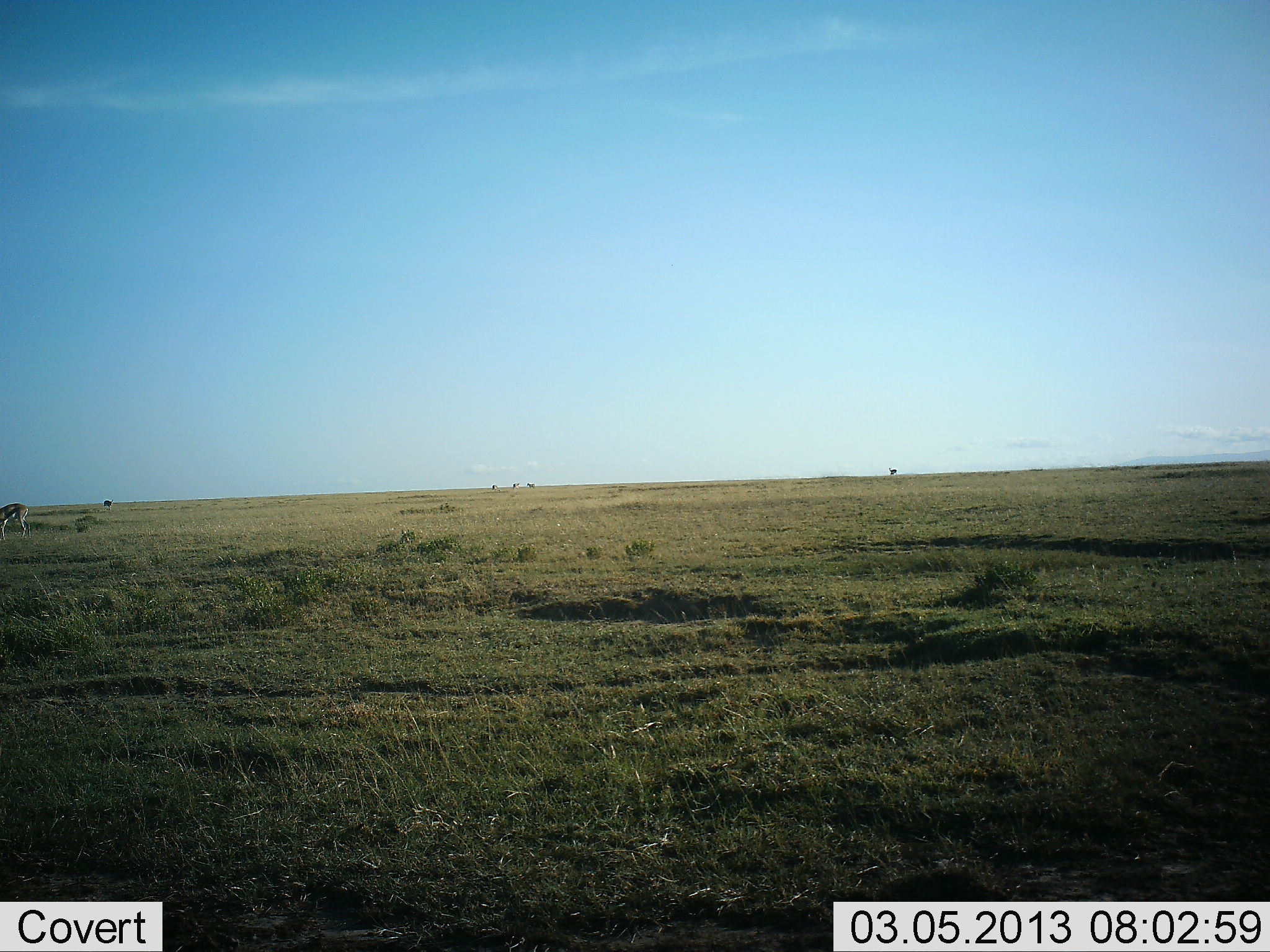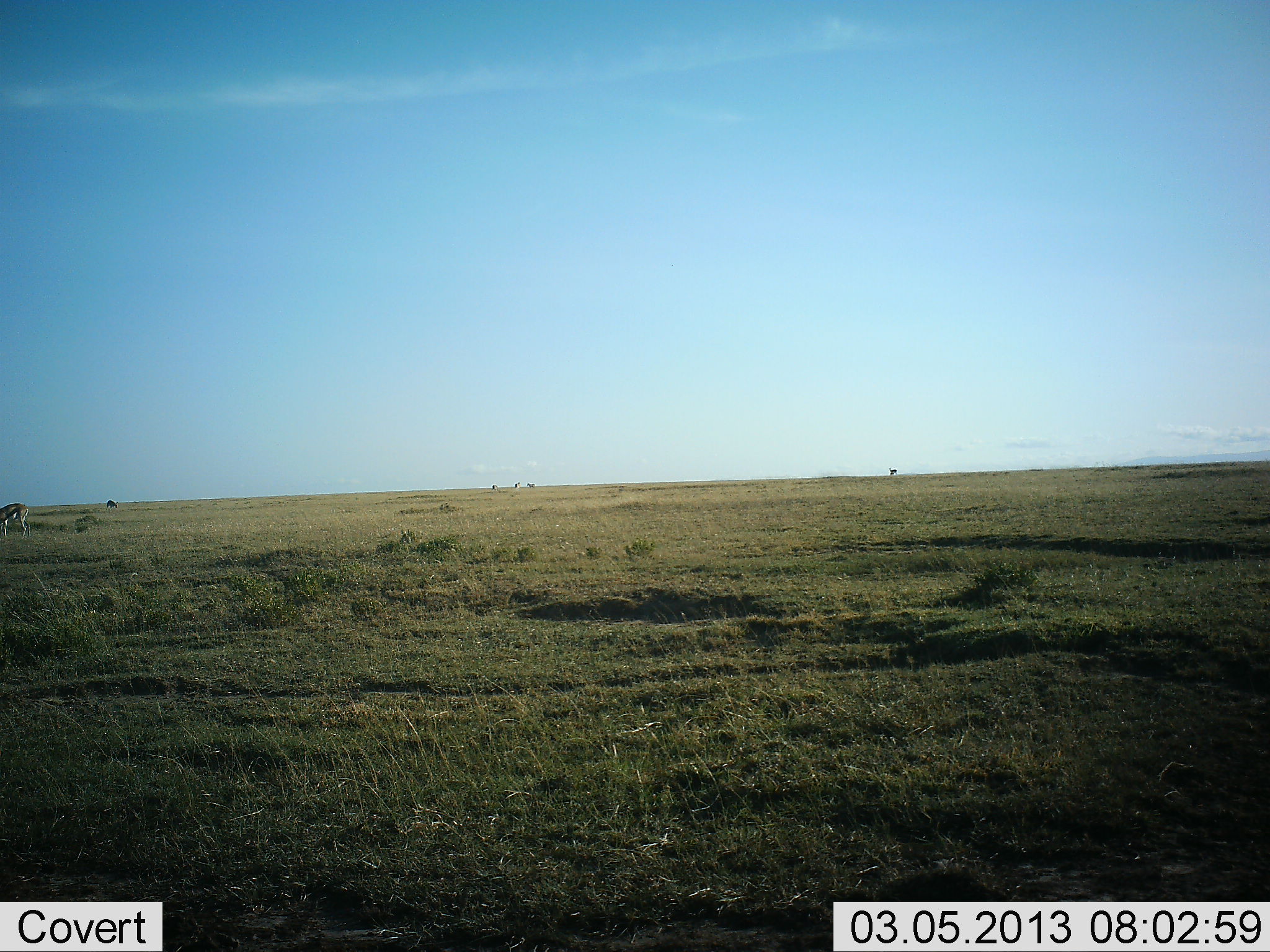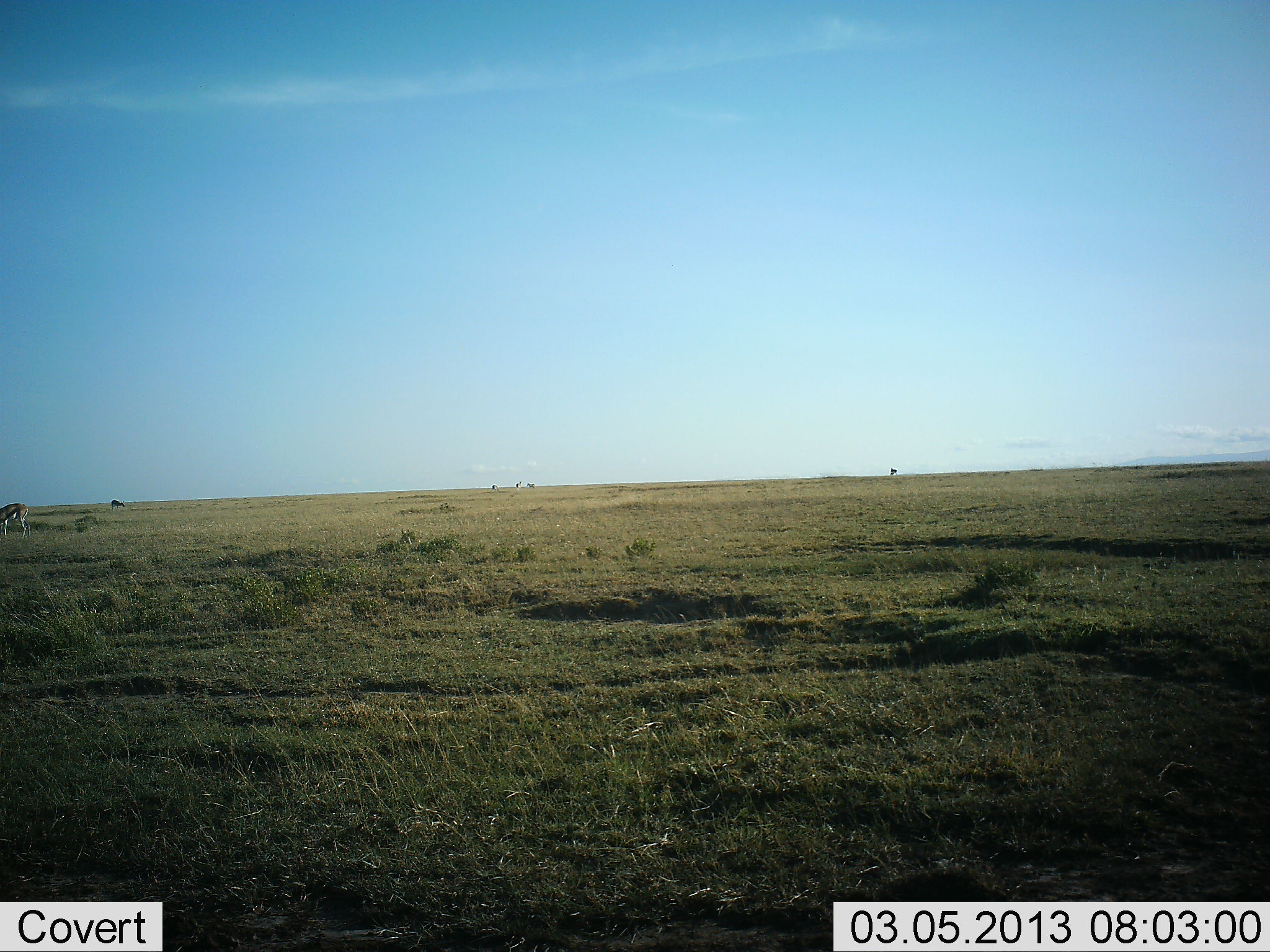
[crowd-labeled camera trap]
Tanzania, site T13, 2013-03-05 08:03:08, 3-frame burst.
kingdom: Animalia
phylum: Chordata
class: Mammalia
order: Artiodactyla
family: Bovidae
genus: Eudorcas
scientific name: Eudorcas thomsonii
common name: thomson's gazelle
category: gazellethomsons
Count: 2.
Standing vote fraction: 44%.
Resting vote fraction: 4%.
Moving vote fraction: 12%.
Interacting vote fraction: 0%.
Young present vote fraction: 0%.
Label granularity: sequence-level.